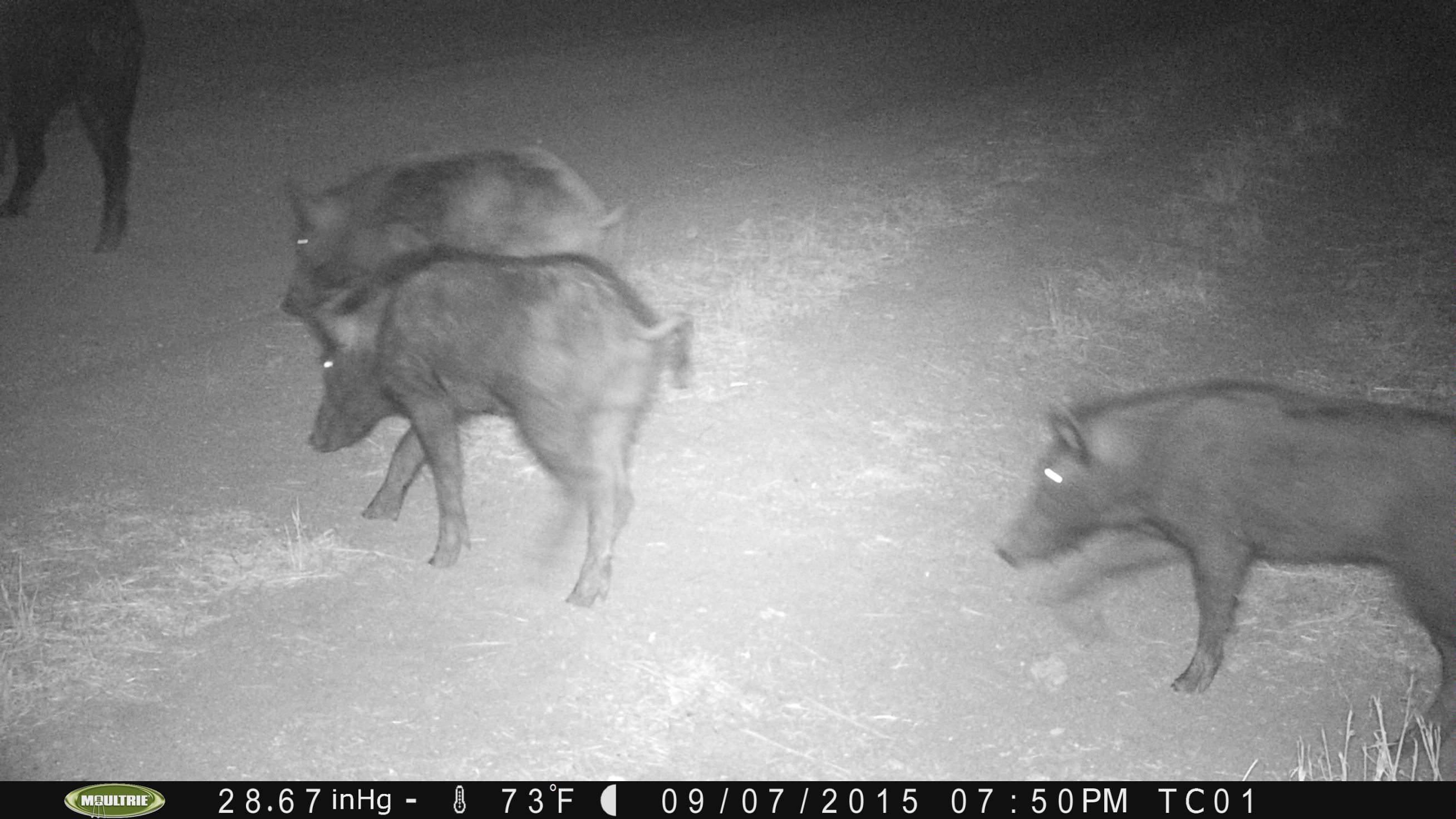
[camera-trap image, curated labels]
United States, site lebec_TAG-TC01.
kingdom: Animalia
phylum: Chordata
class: Mammalia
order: Artiodactyla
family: Suidae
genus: Sus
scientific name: Sus scrofa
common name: wild boar